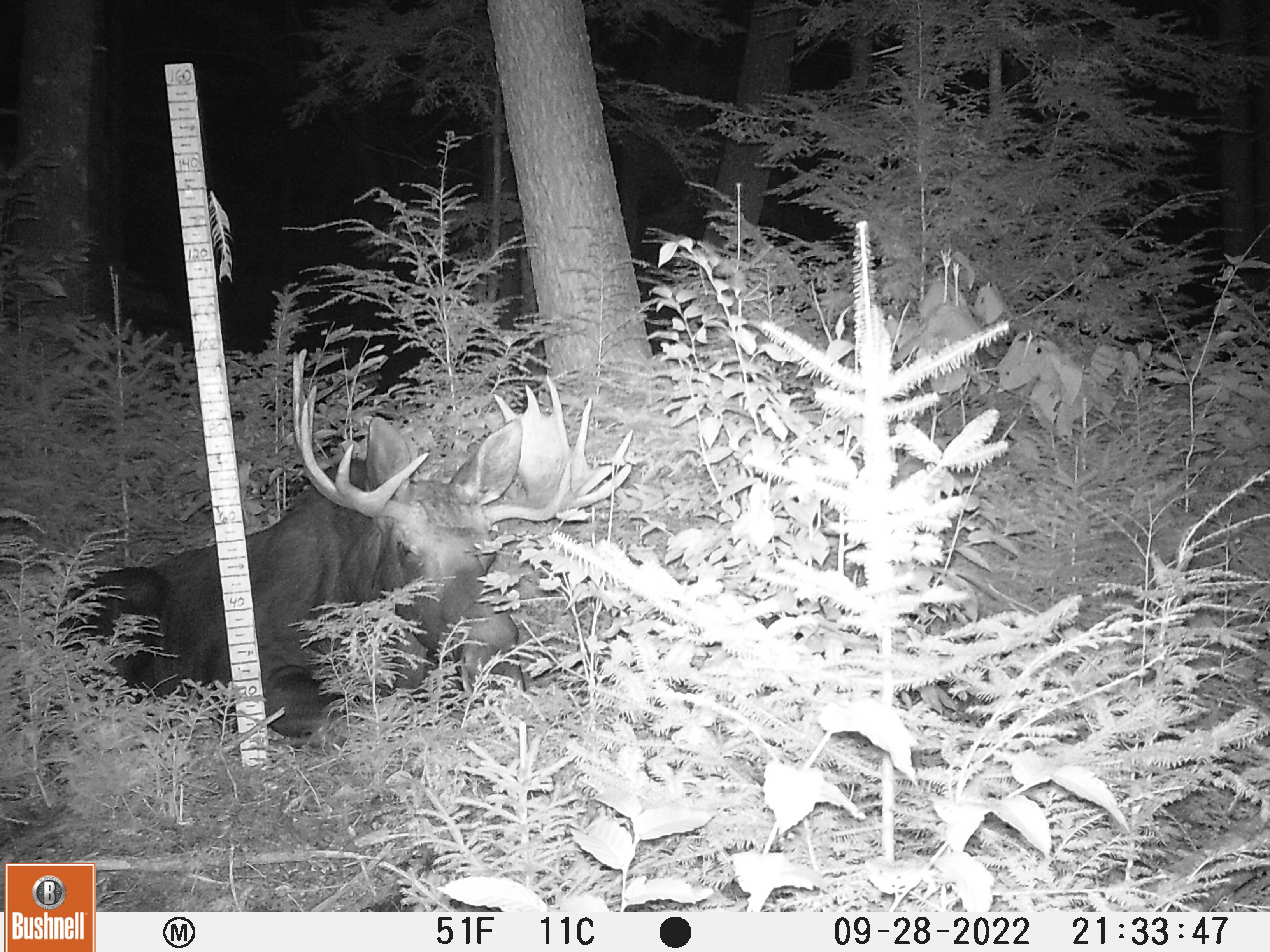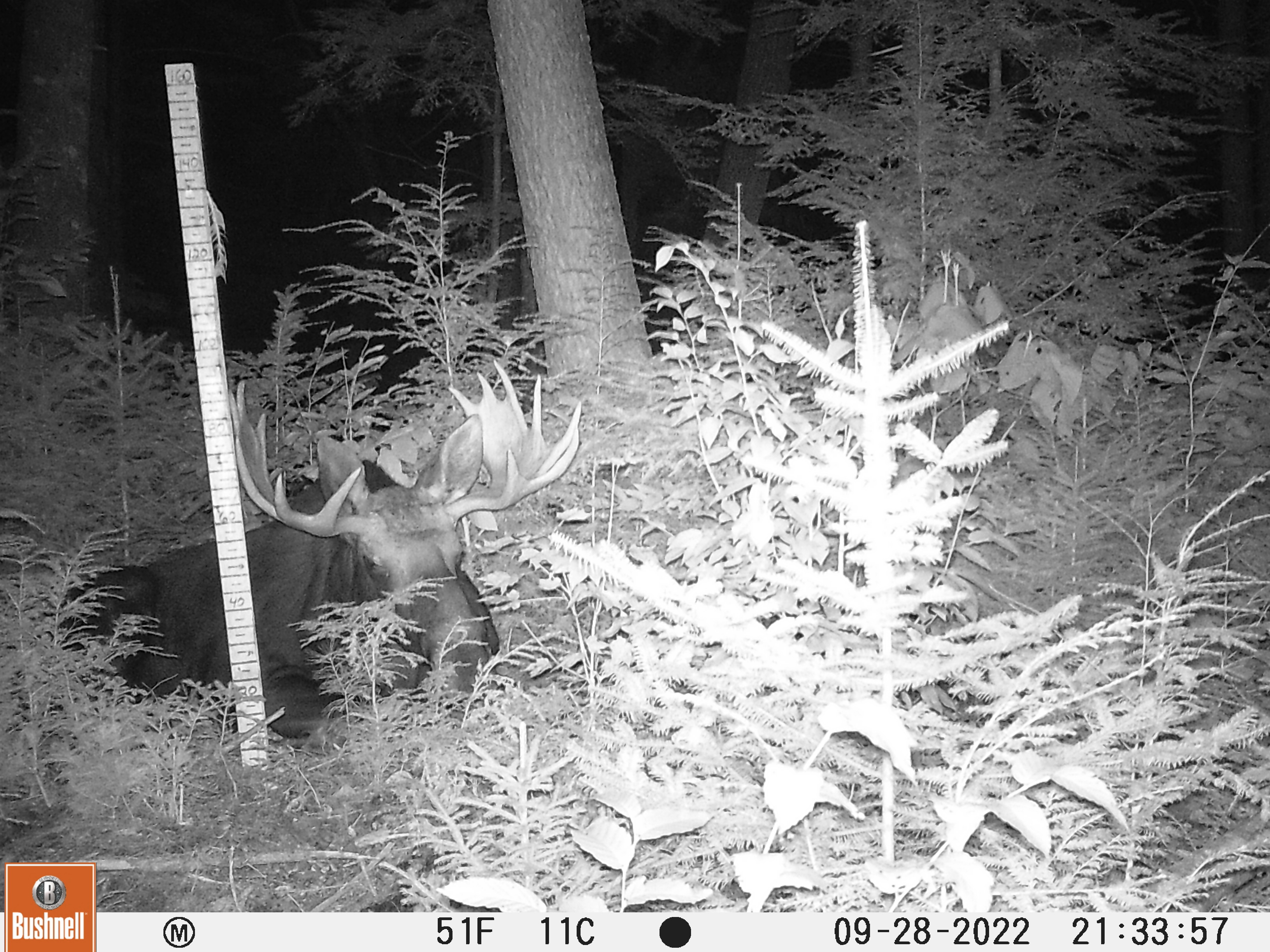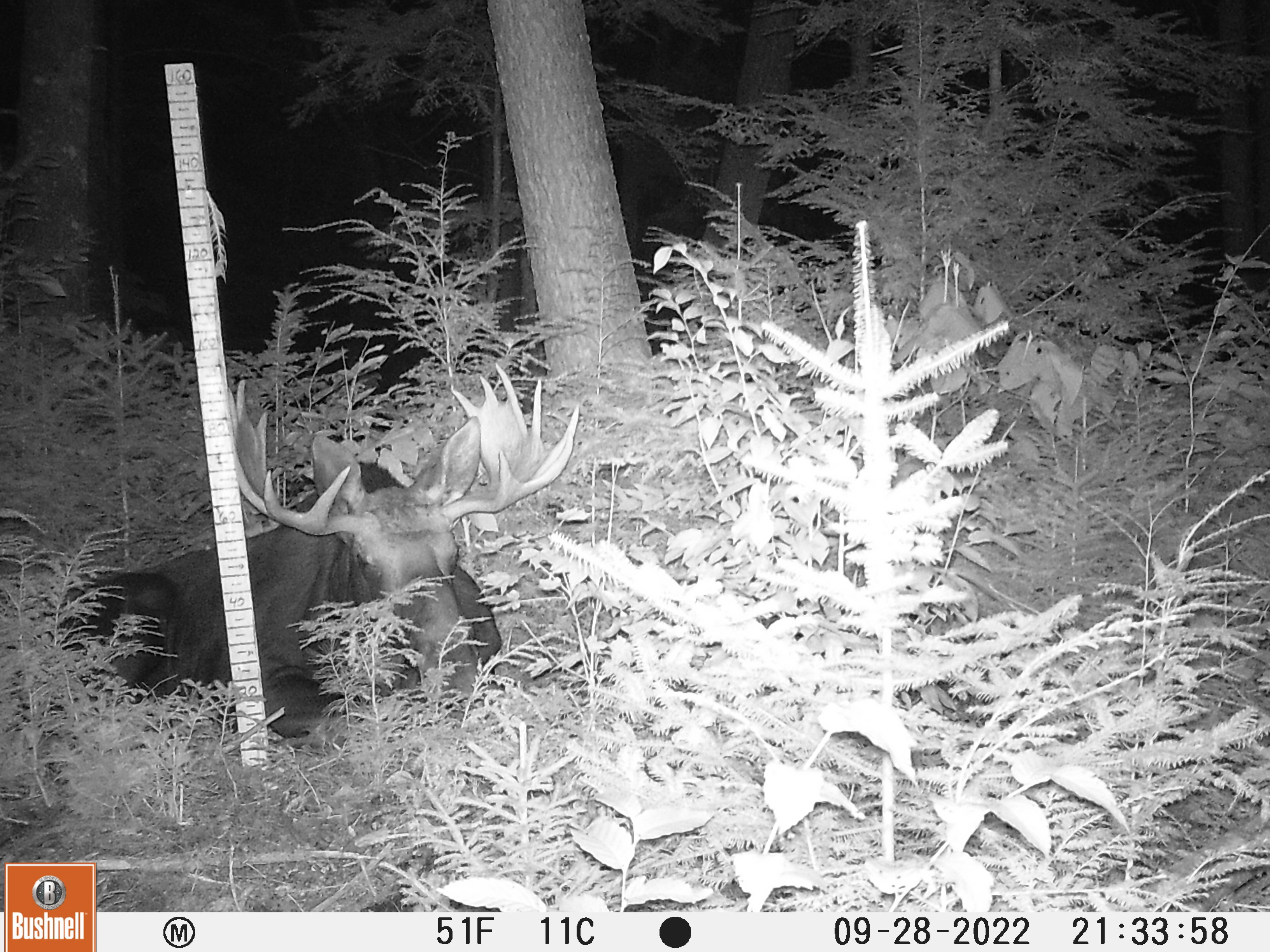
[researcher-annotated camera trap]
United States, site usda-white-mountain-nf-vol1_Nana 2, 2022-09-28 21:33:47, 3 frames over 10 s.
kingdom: Animalia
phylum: Chordata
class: Mammalia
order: Artiodactyla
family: Cervidae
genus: Alces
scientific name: Alces alces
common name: moose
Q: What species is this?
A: Moose (Alces alces).